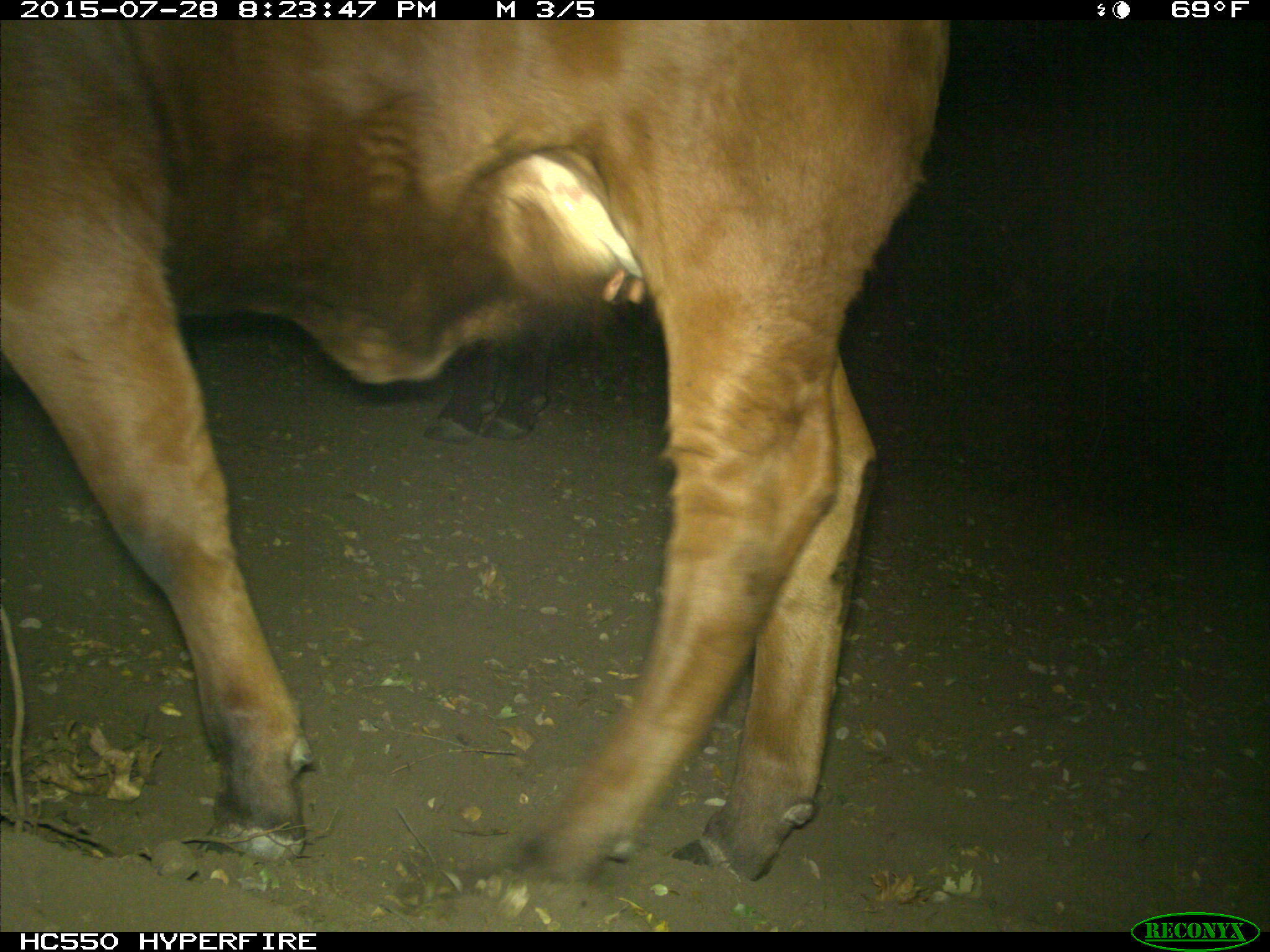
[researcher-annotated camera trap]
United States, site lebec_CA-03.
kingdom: Animalia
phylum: Chordata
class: Mammalia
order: Artiodactyla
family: Bovidae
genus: Bos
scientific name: Bos taurus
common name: domestic cow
Bos taurus (domestic cow).